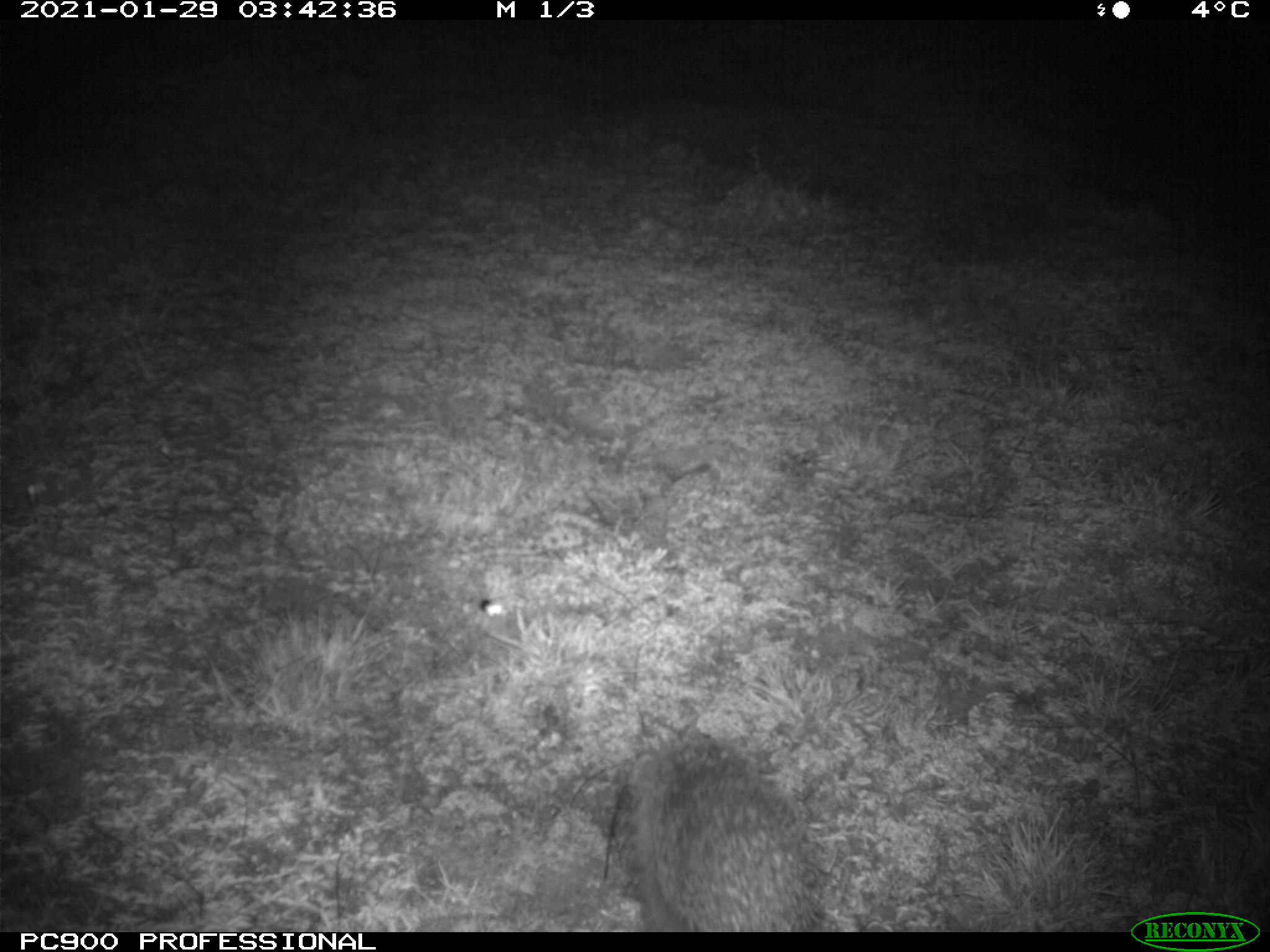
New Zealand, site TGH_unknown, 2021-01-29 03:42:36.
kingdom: Animalia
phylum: Chordata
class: Mammalia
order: Eulipotyphla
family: Erinaceidae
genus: Erinaceus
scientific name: Erinaceus europaeus europaeus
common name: european hedgehog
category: hedgehog